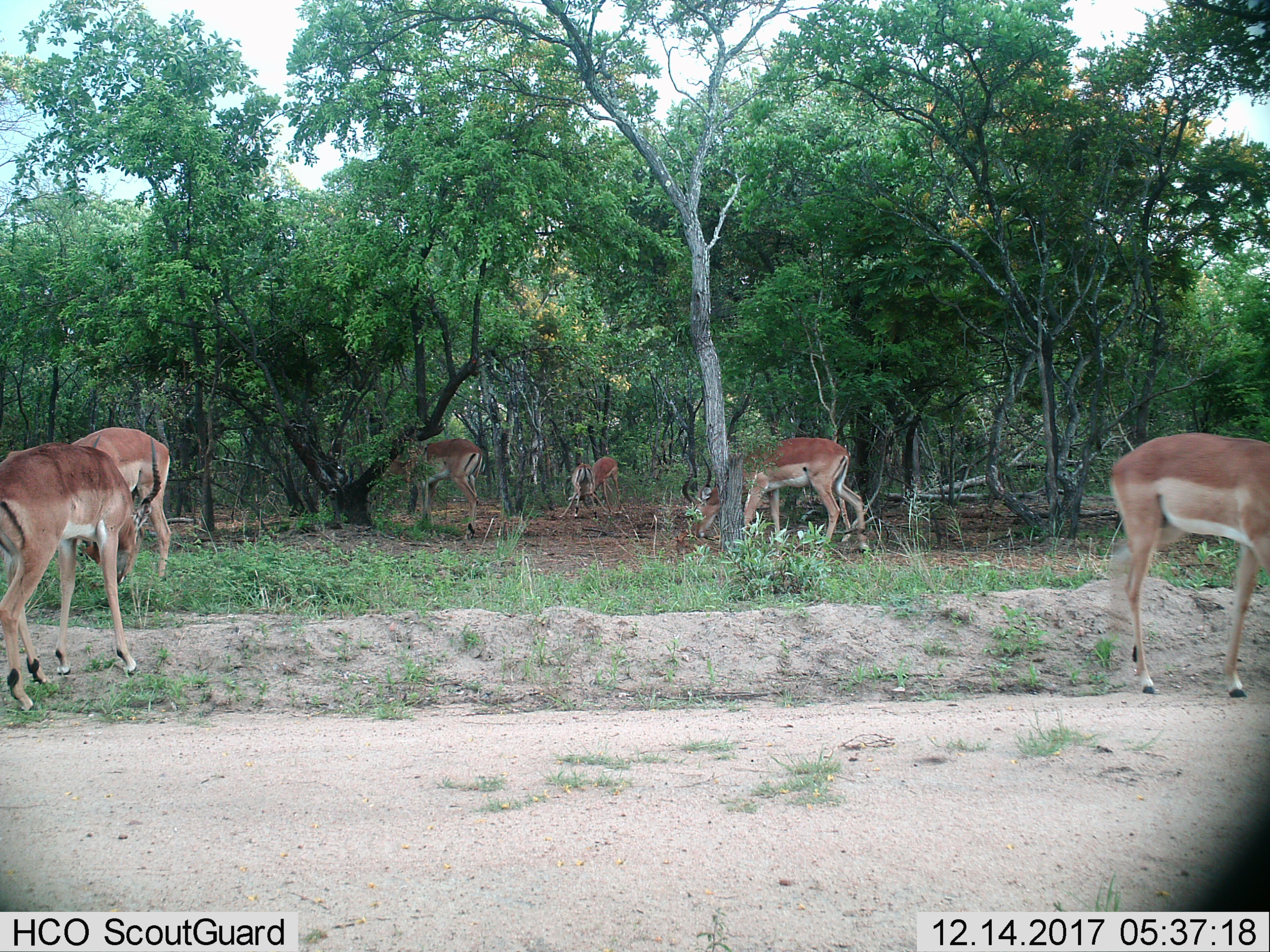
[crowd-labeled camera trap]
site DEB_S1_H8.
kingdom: Animalia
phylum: Chordata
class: Mammalia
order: Artiodactyla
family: Bovidae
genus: Aepyceros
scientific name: Aepyceros melampus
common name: impala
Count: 7.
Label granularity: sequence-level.